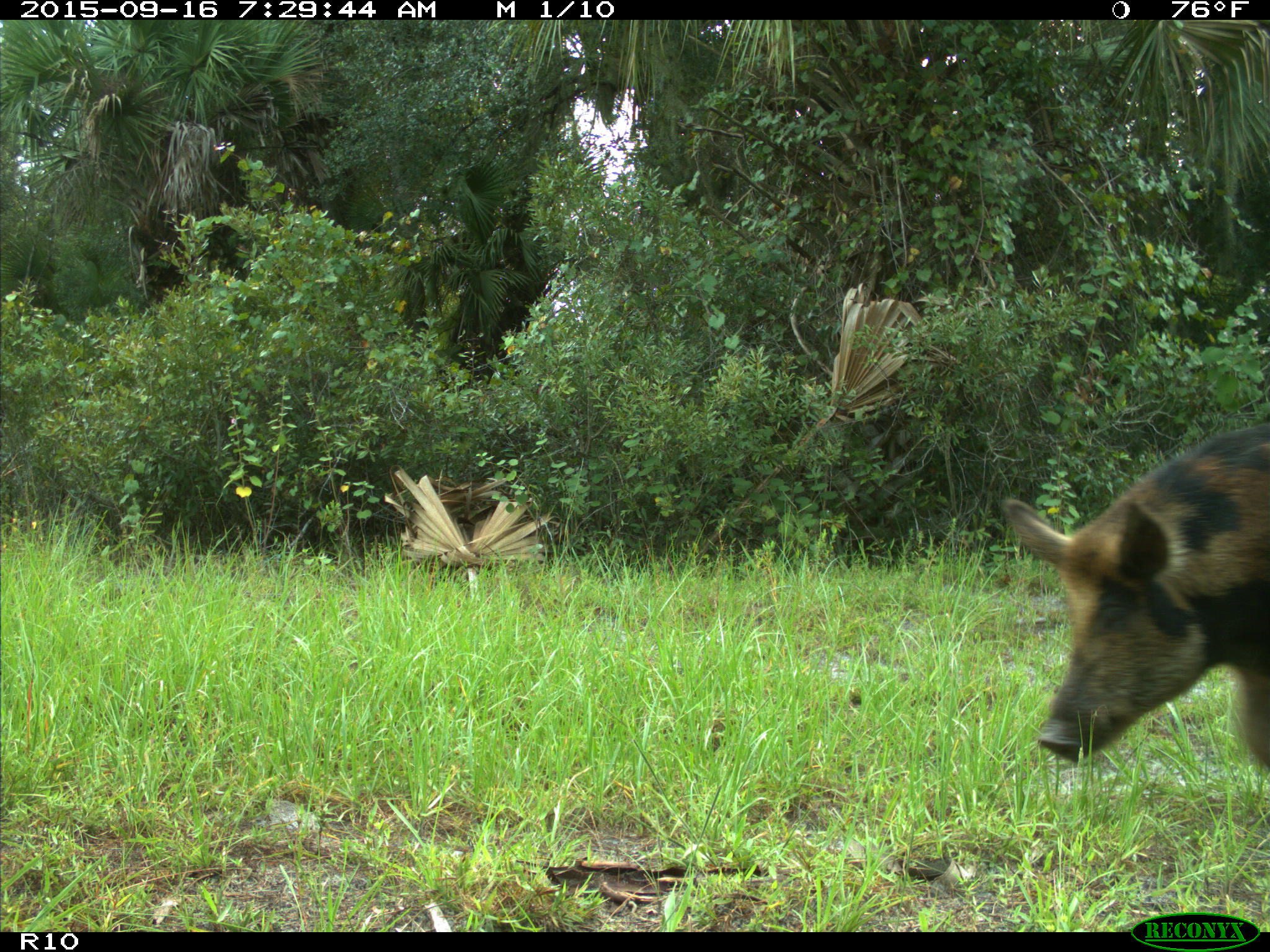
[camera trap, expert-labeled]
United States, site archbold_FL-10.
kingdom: Animalia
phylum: Chordata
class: Mammalia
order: Artiodactyla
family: Suidae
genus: Sus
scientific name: Sus scrofa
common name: wild boar